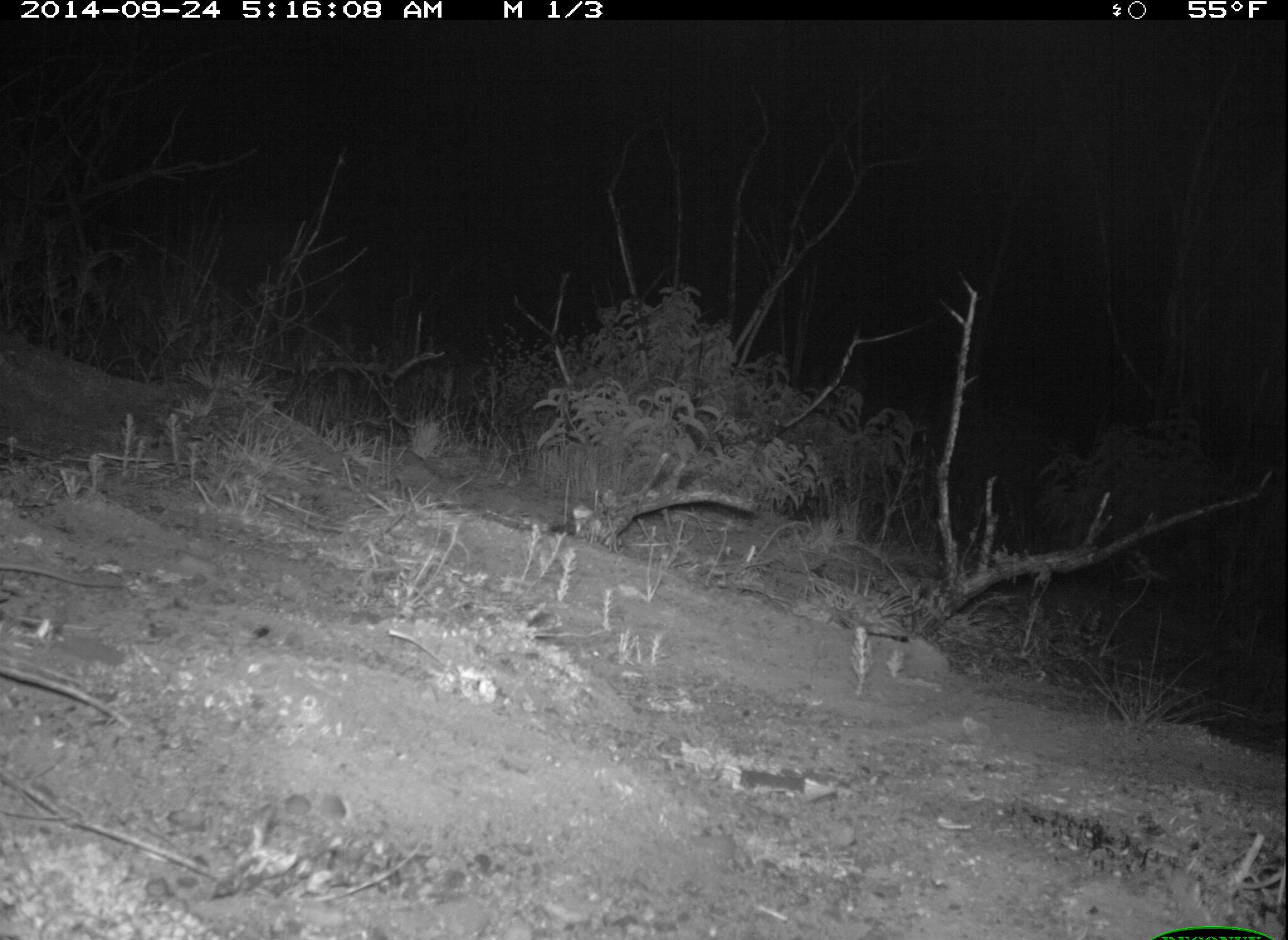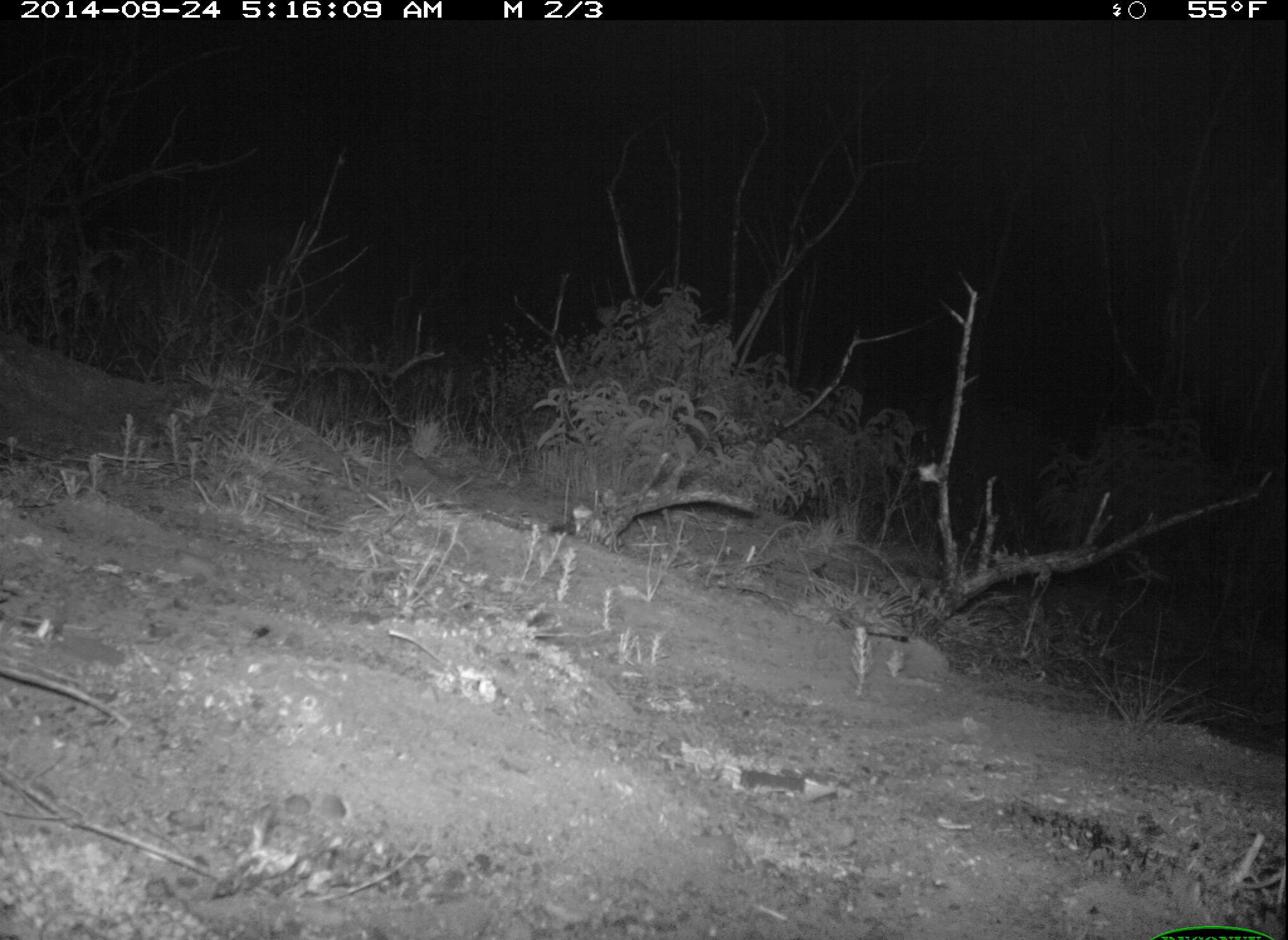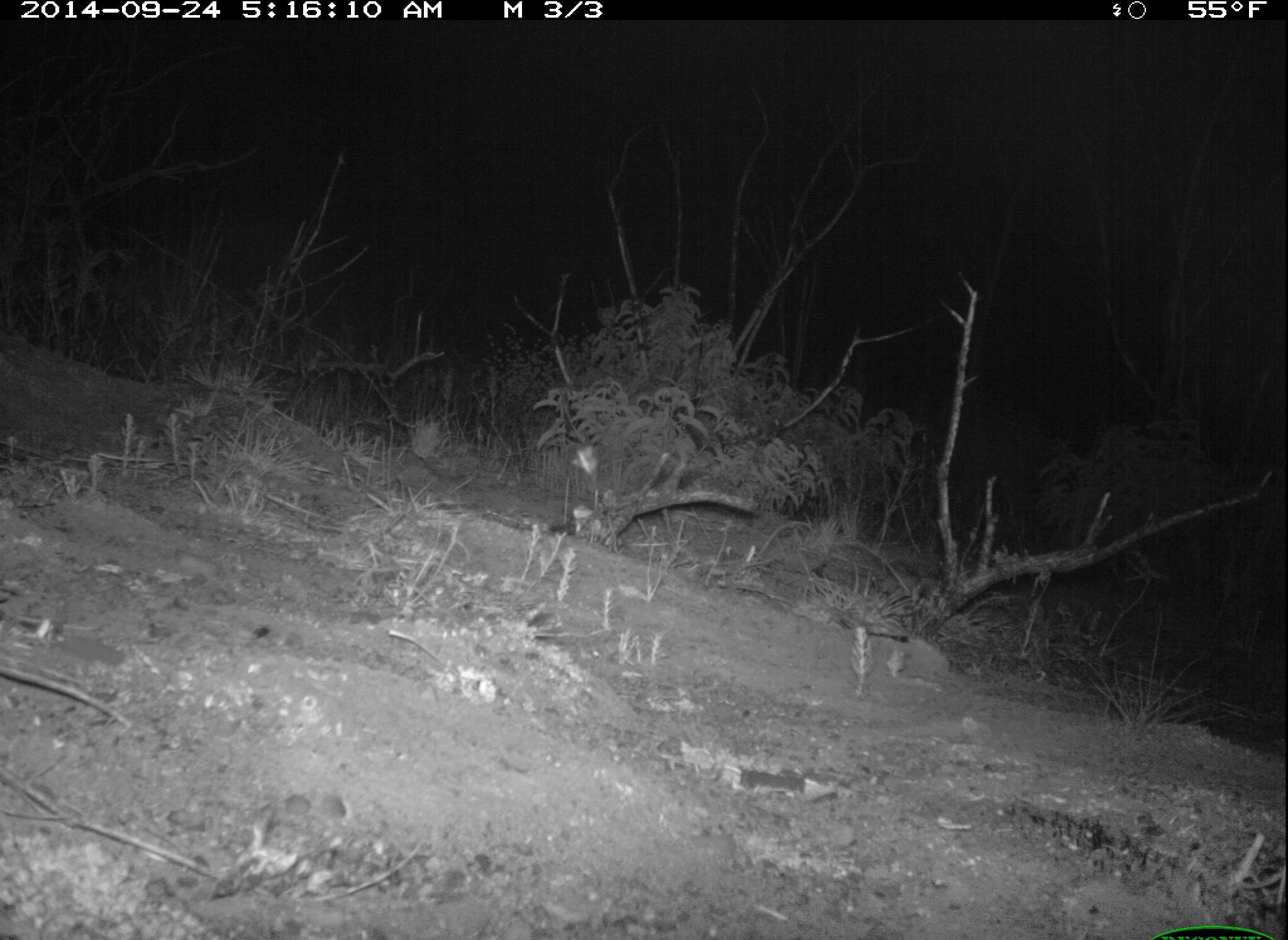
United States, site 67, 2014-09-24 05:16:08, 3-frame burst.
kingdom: Animalia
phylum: Chordata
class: Mammalia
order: Rodentia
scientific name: Rodentia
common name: rodent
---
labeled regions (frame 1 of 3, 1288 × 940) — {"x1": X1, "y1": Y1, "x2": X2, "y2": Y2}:
rodent: {"x1": 0, "y1": 552, "x2": 131, "y2": 595}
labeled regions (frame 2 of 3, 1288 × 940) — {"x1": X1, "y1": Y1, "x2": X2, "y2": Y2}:
rodent: {"x1": 915, "y1": 462, "x2": 944, "y2": 486}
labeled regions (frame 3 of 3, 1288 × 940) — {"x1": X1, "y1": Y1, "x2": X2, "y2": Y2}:
rodent: {"x1": 570, "y1": 445, "x2": 602, "y2": 479}